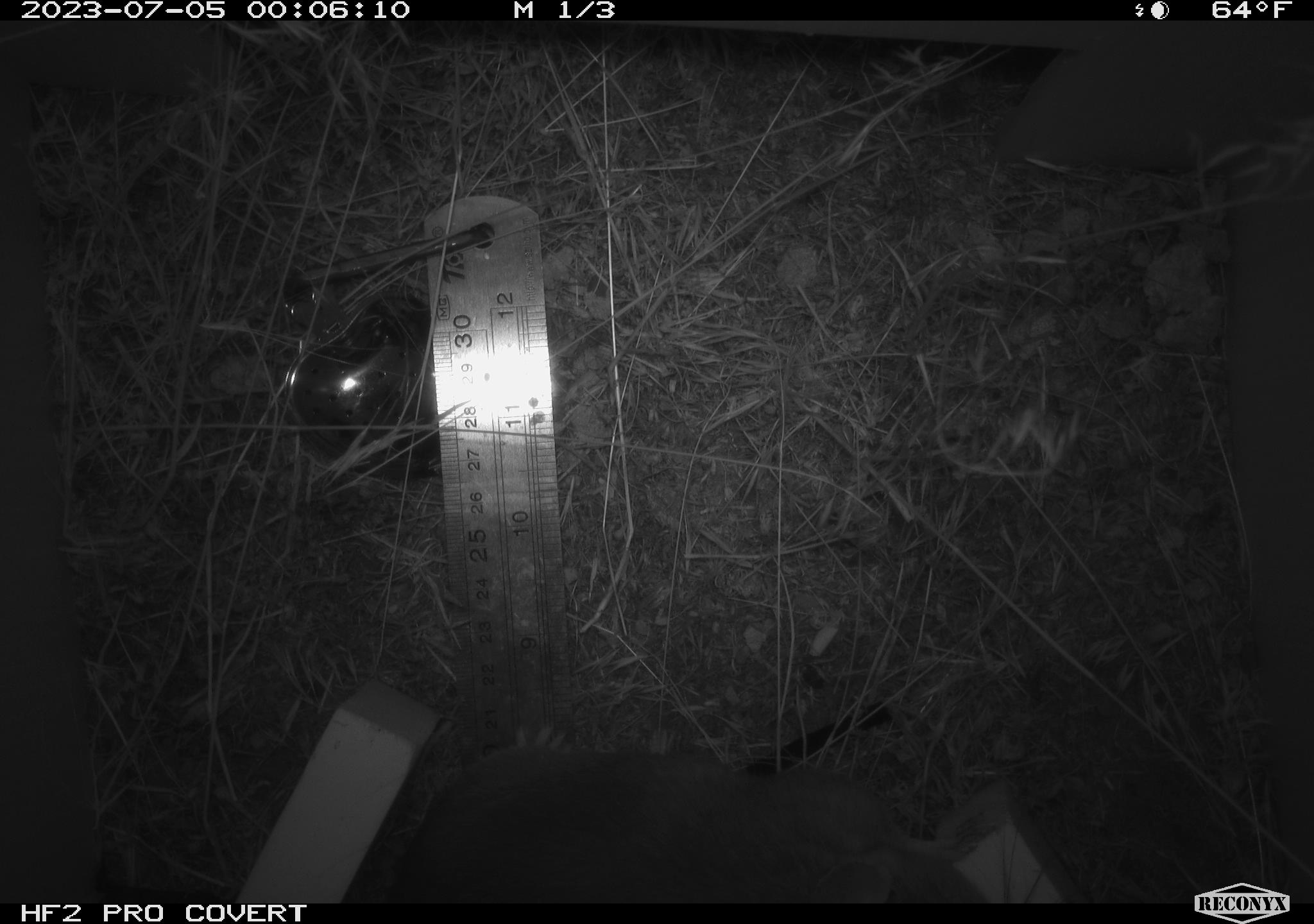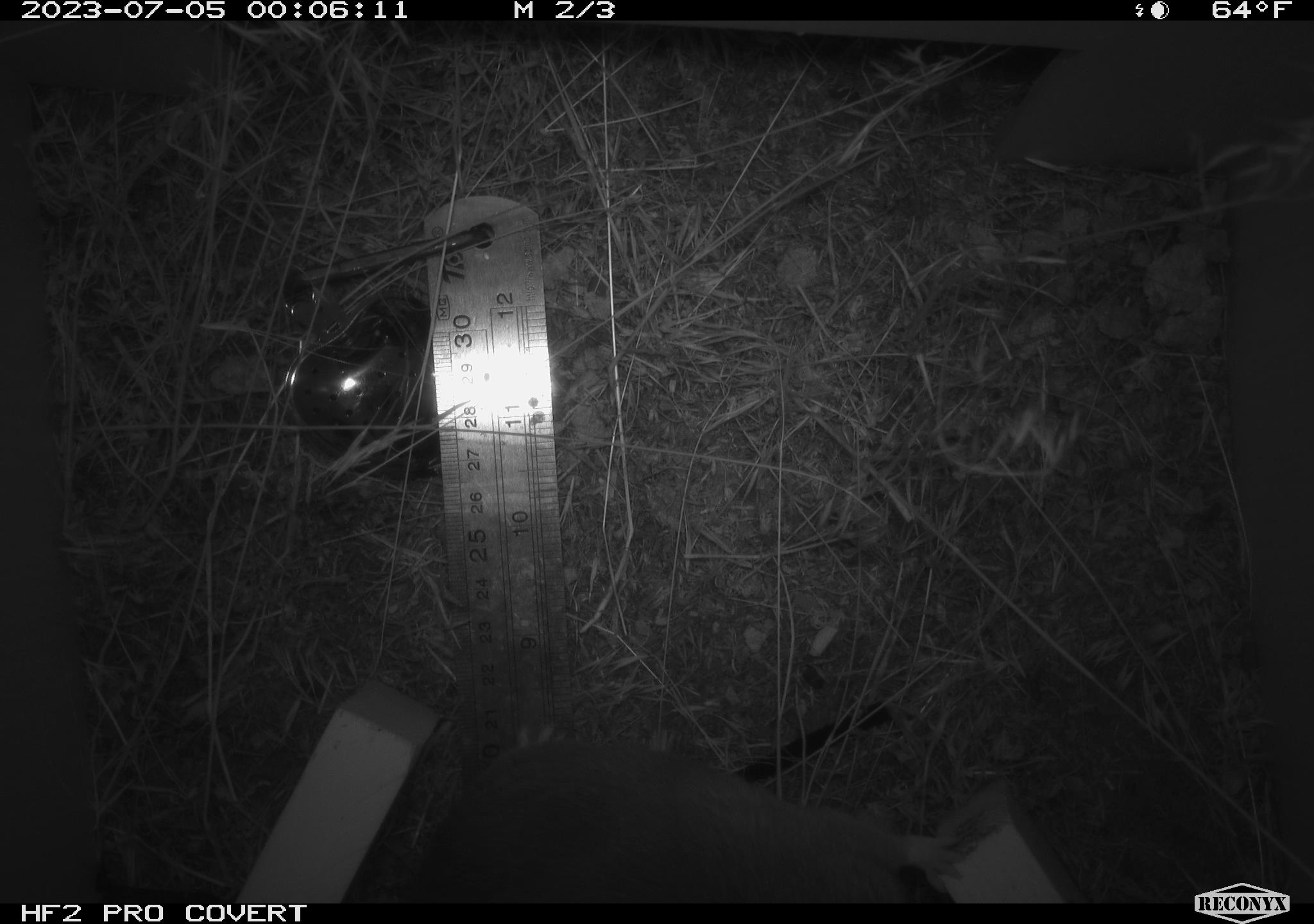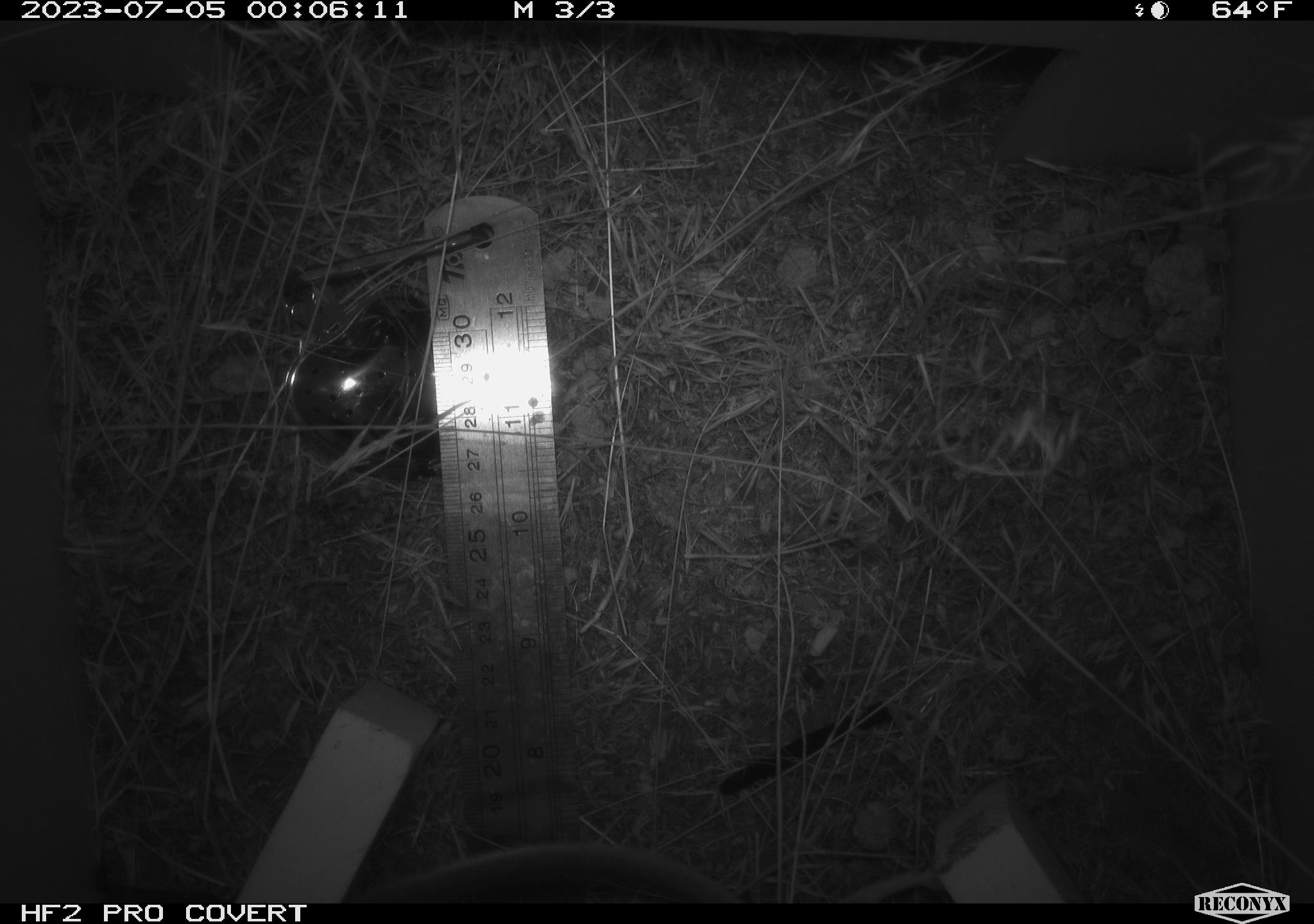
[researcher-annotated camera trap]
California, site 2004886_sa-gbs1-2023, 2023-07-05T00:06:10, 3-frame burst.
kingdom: Animalia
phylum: Chordata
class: Mammalia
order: Rodentia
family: Cricetidae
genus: Neotoma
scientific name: Neotoma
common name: pack rat or woodrat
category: neotoma species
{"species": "neotoma species (pack rat or woodrat) (Neotoma)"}